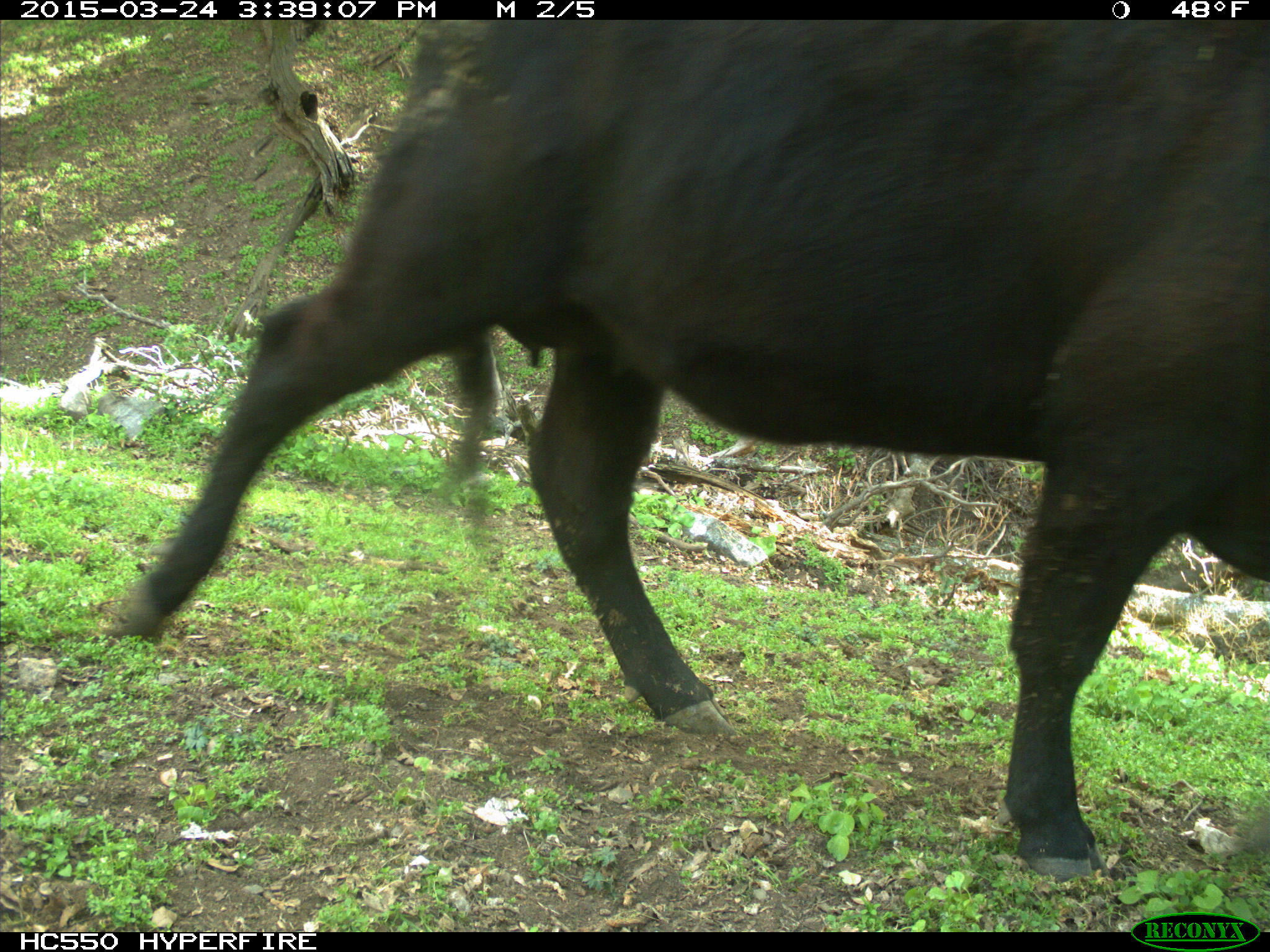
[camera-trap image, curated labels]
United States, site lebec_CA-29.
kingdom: Animalia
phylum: Chordata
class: Mammalia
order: Artiodactyla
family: Bovidae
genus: Bos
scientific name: Bos taurus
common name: domestic cow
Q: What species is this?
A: Bos taurus (domestic cow).